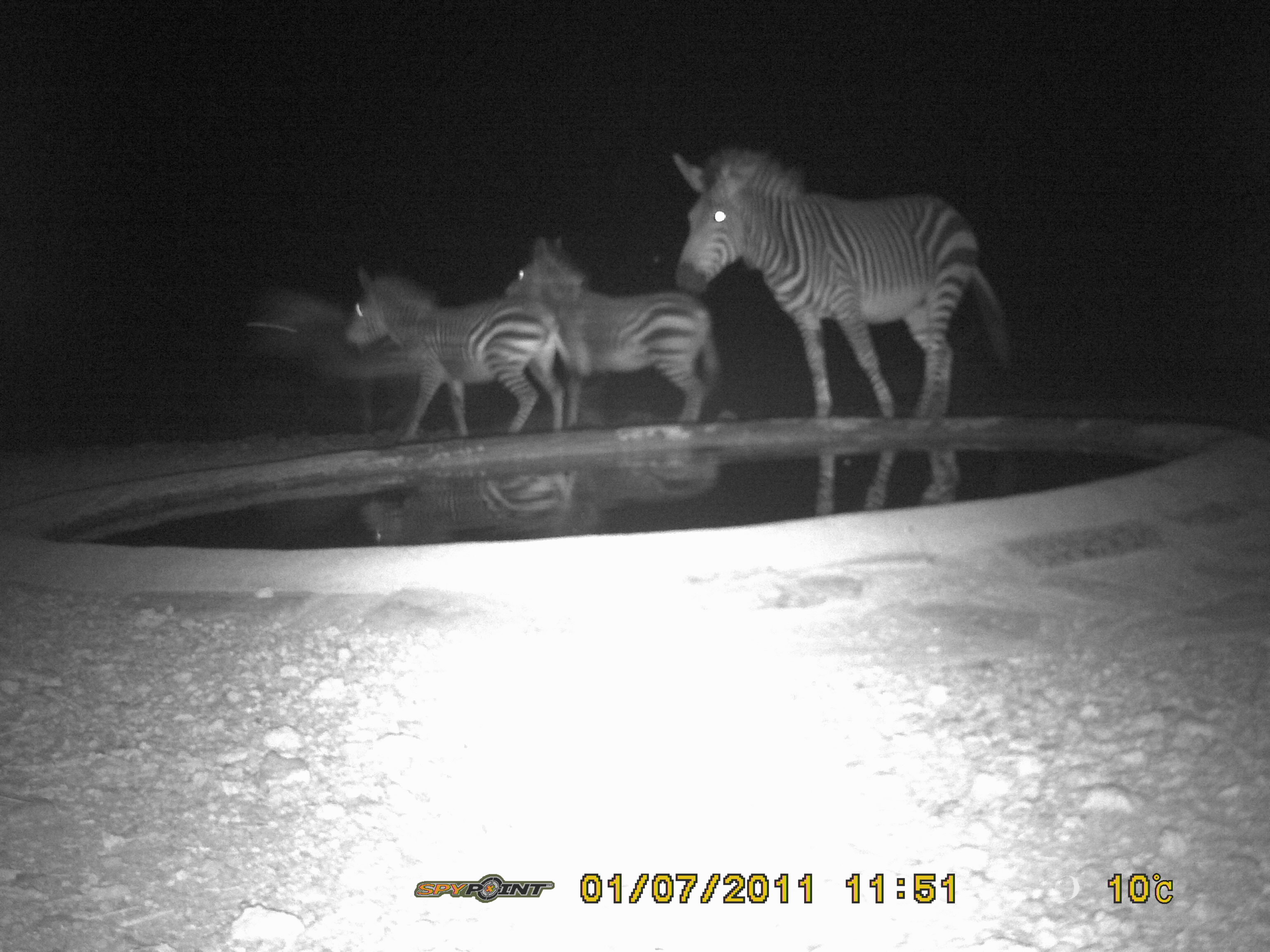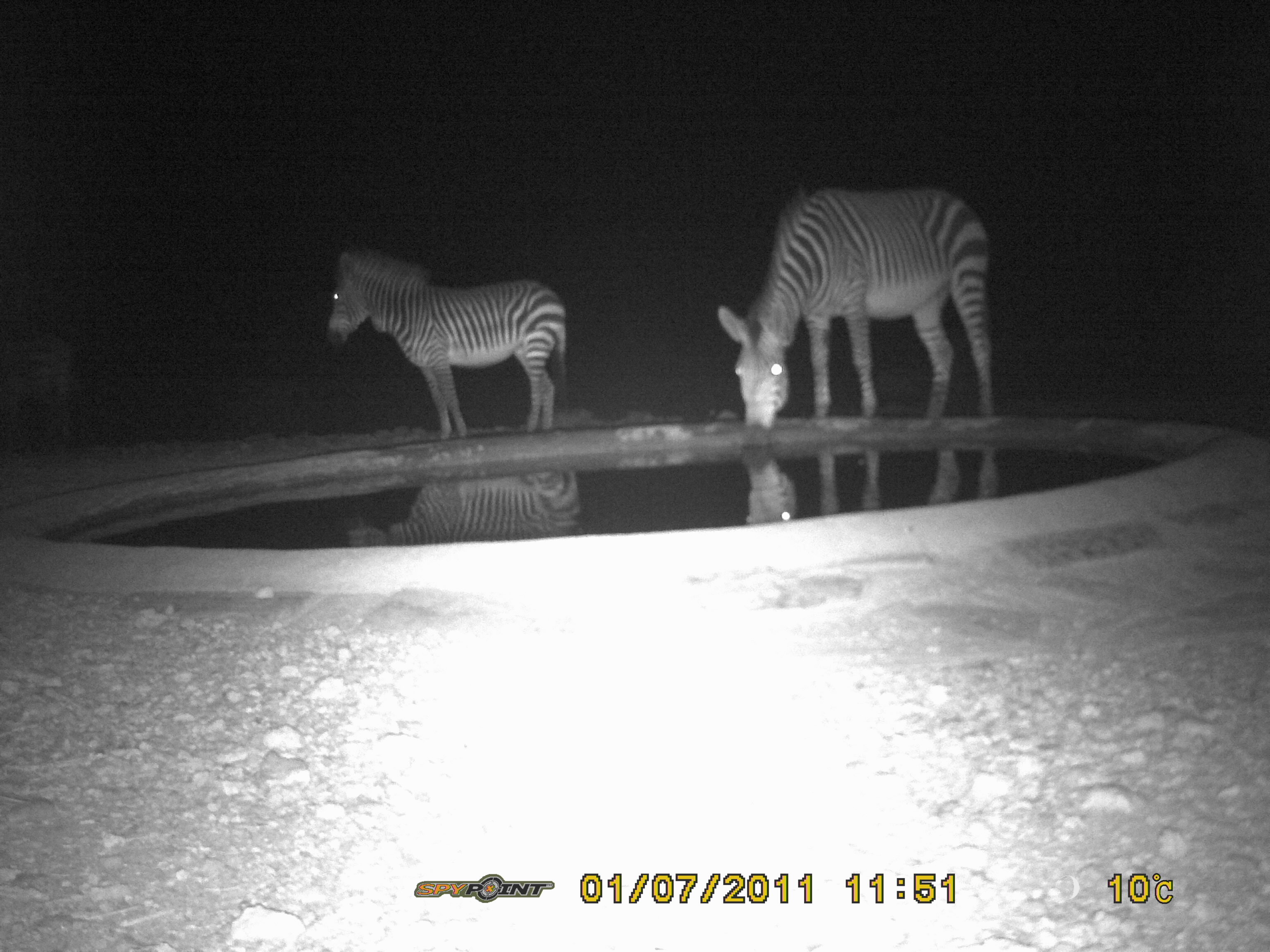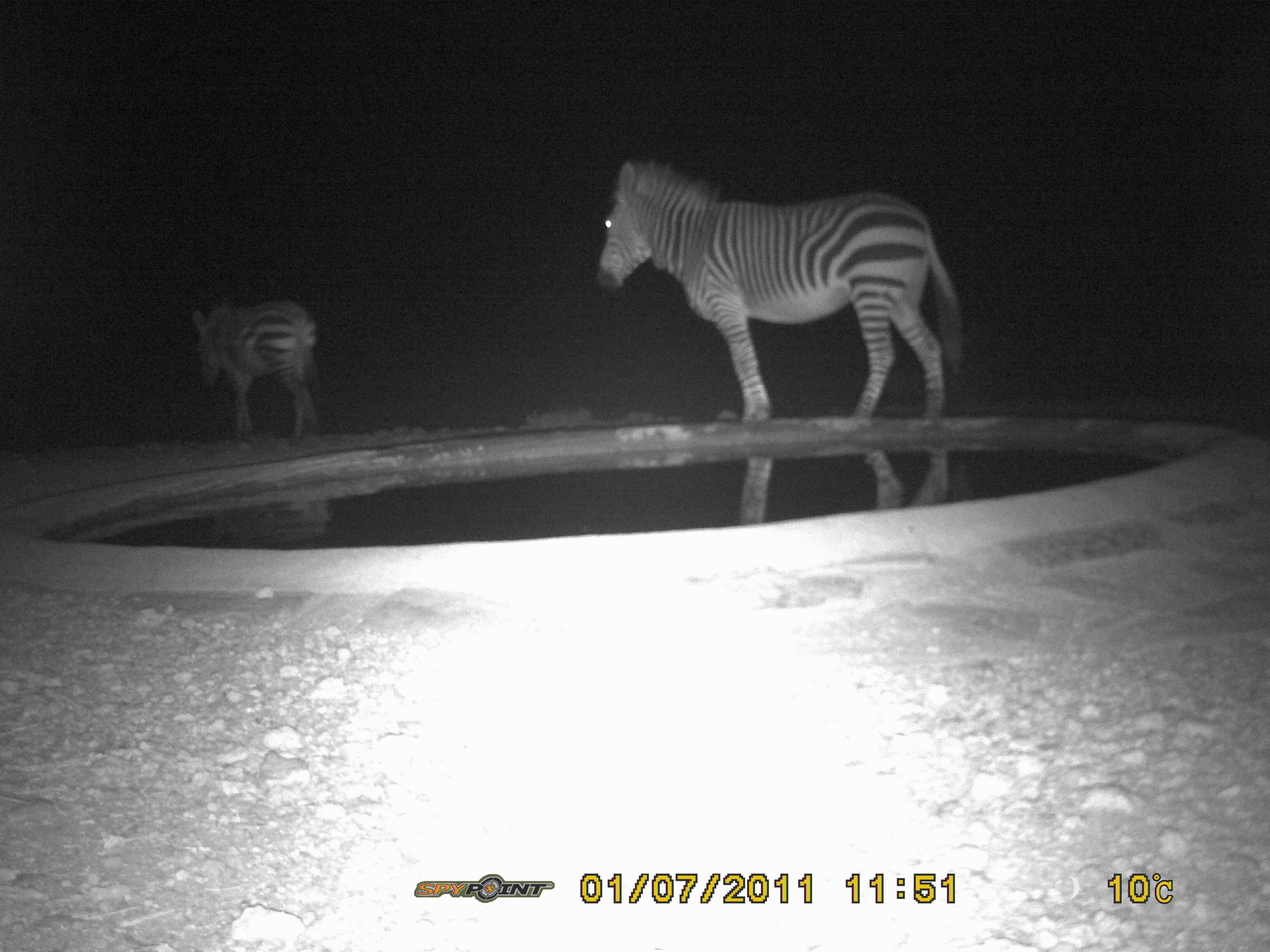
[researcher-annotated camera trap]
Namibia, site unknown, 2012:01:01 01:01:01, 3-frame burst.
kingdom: Animalia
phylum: Chordata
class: Mammalia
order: Perissodactyla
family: Equidae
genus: Equus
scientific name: Equus zebra hartmannae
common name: hartmann's mountain zebra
Equus zebra hartmannae (hartmann's mountain zebra).